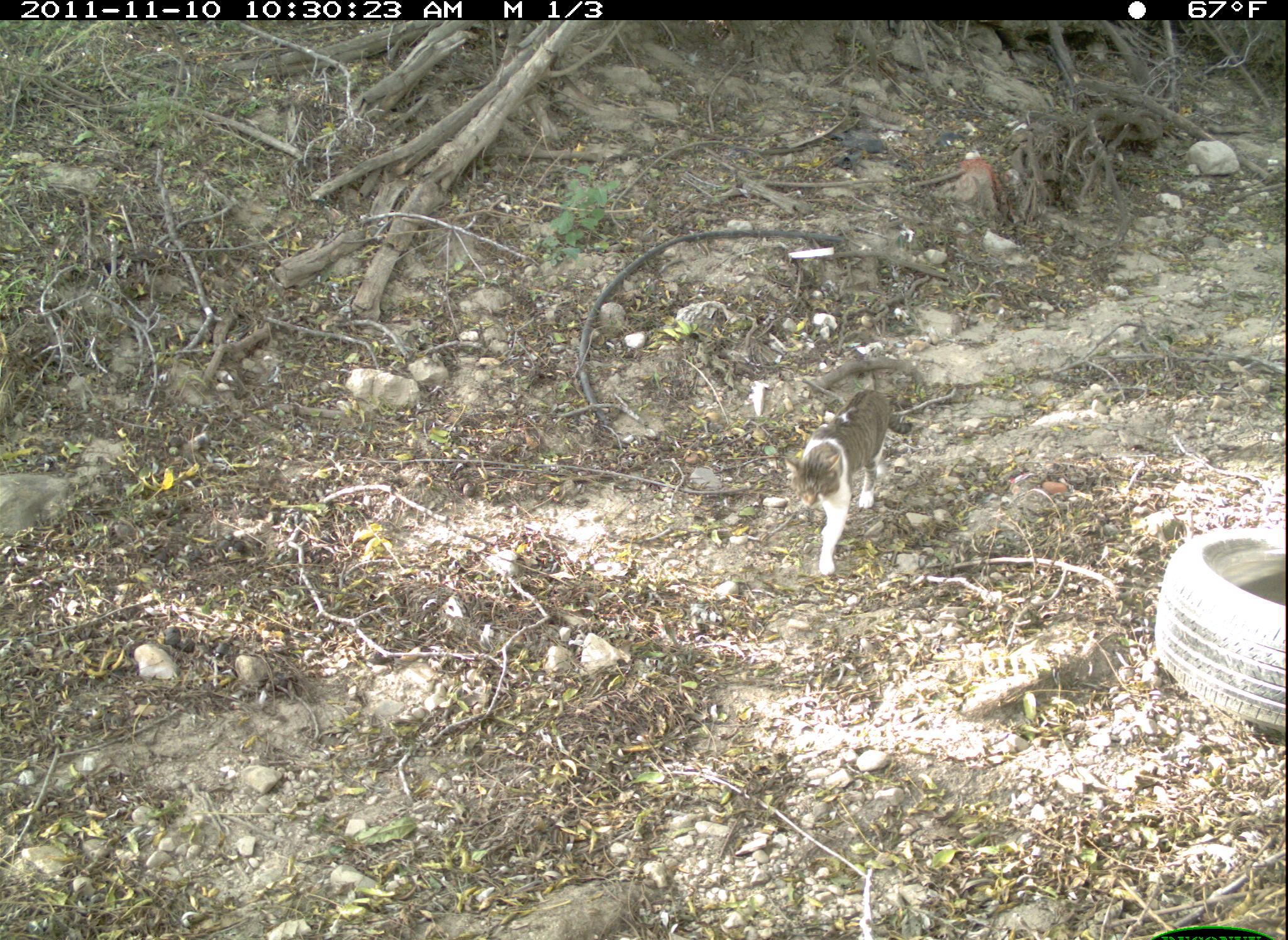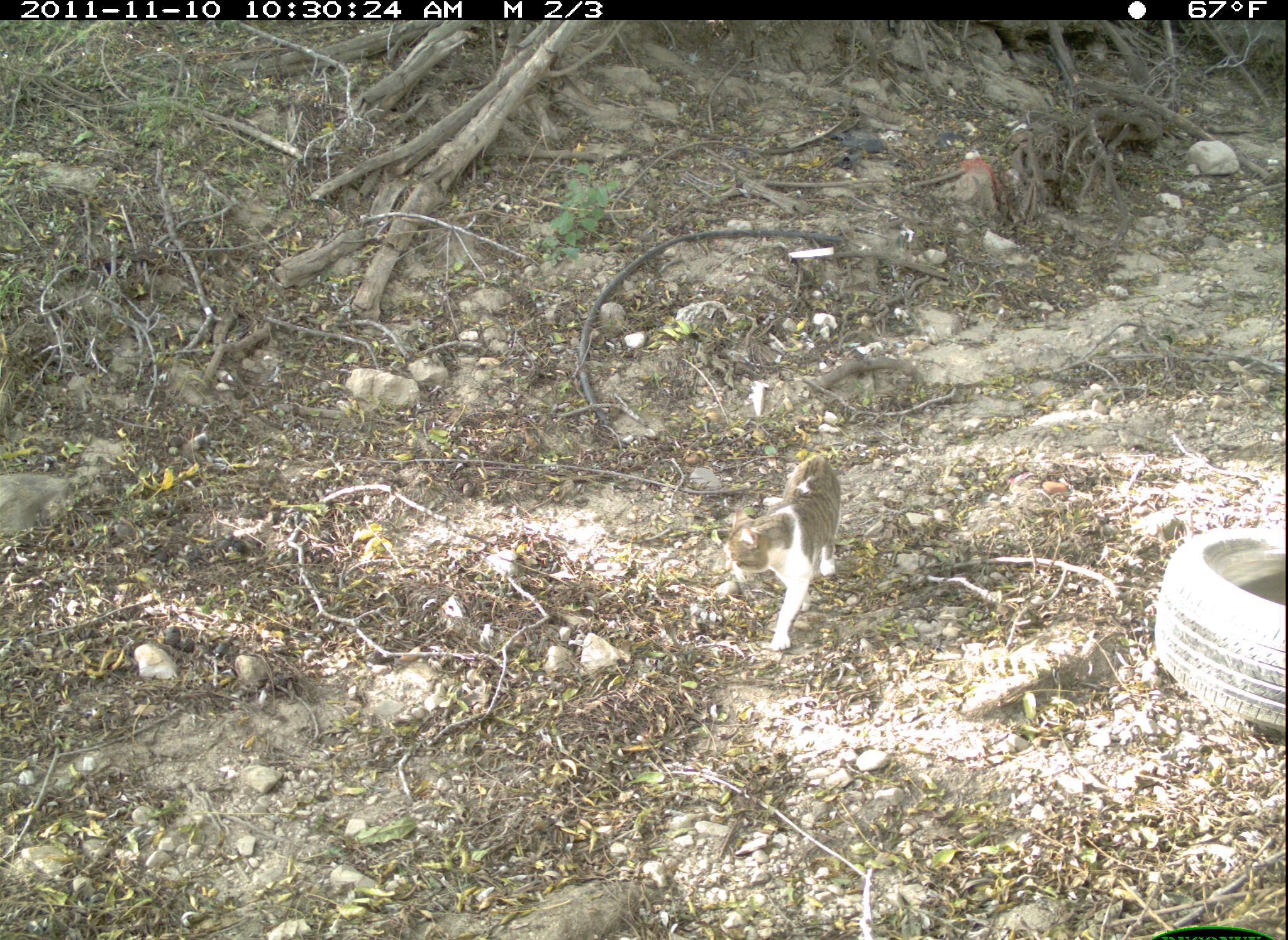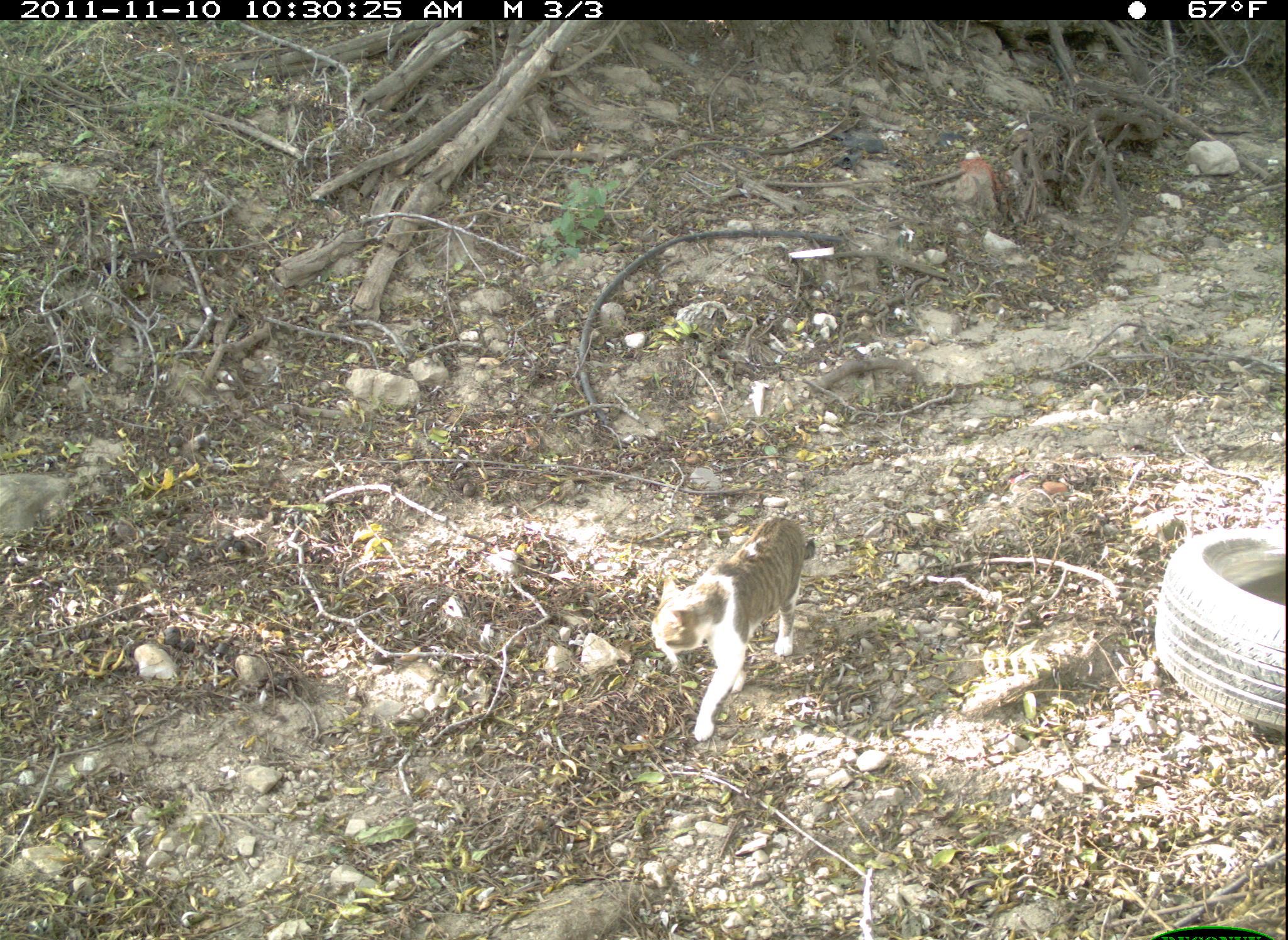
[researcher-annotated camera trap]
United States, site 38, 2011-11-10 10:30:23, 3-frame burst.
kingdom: Animalia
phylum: Chordata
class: Mammalia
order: Carnivora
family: Felidae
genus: Felis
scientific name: Felis catus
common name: cat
Cat (Felis catus).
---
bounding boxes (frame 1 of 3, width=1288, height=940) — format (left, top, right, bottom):
cat: (766, 369, 953, 581)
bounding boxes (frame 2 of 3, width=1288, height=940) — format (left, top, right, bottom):
cat: (721, 446, 847, 660)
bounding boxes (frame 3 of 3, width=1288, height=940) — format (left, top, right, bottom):
cat: (633, 512, 848, 755)